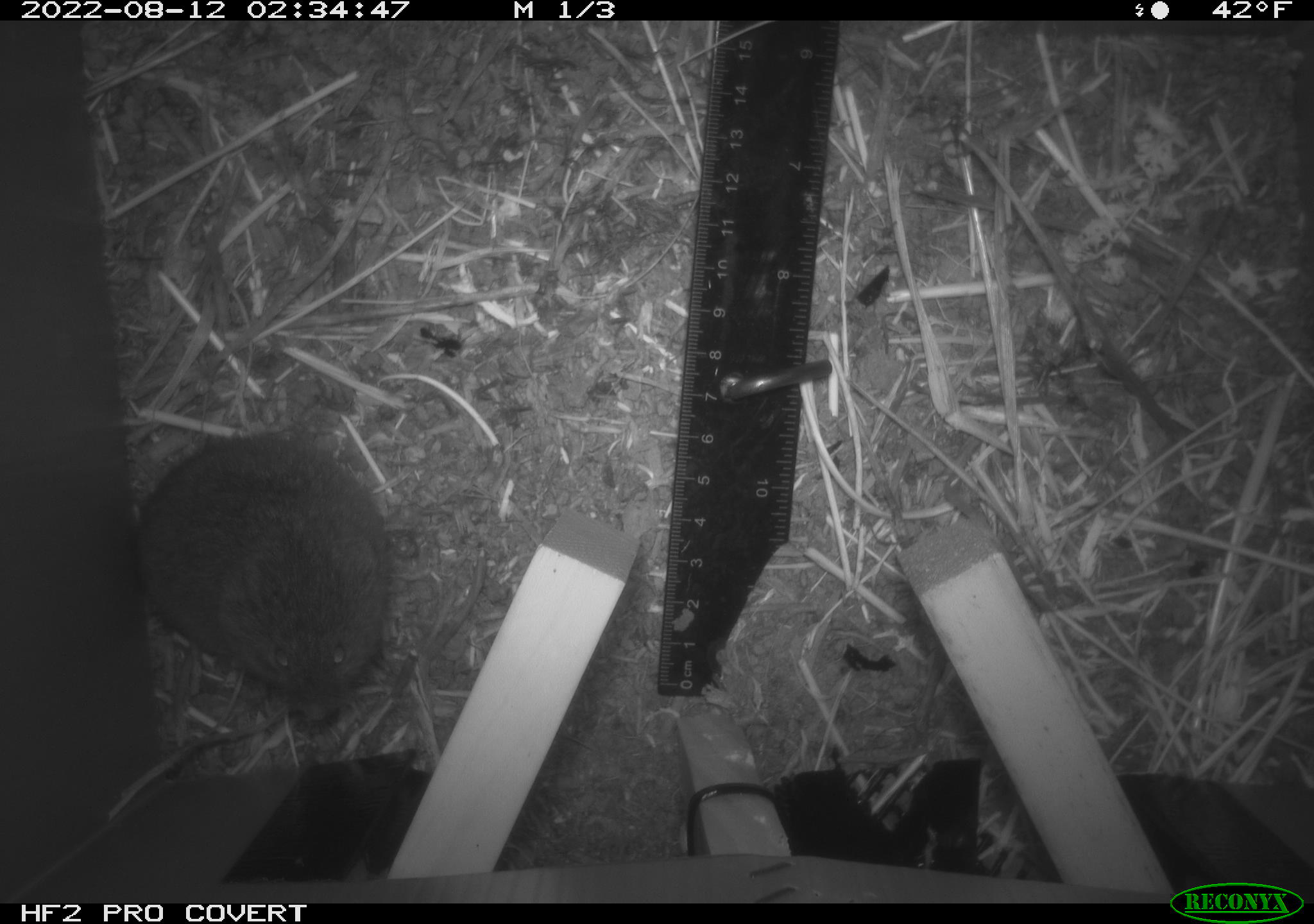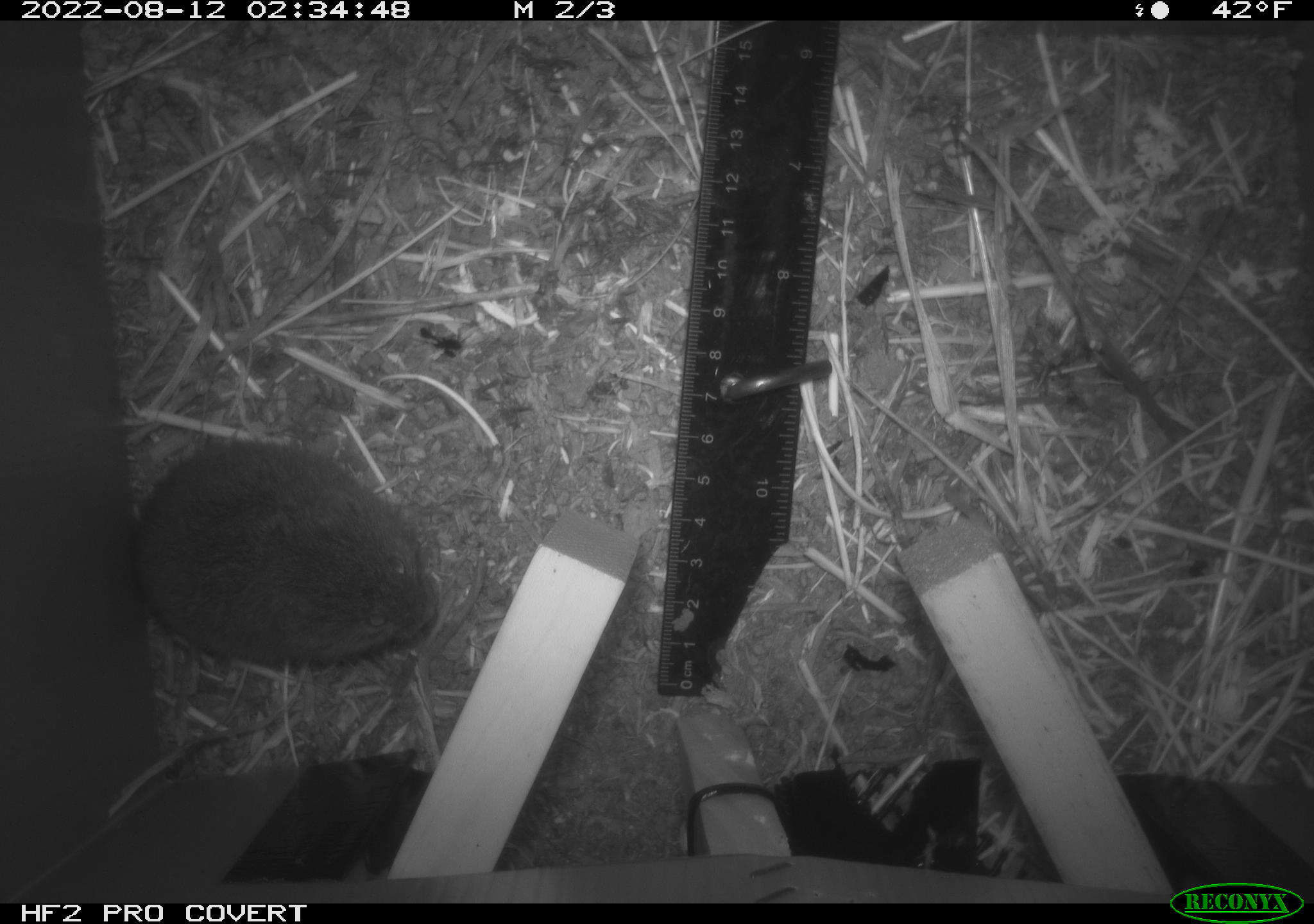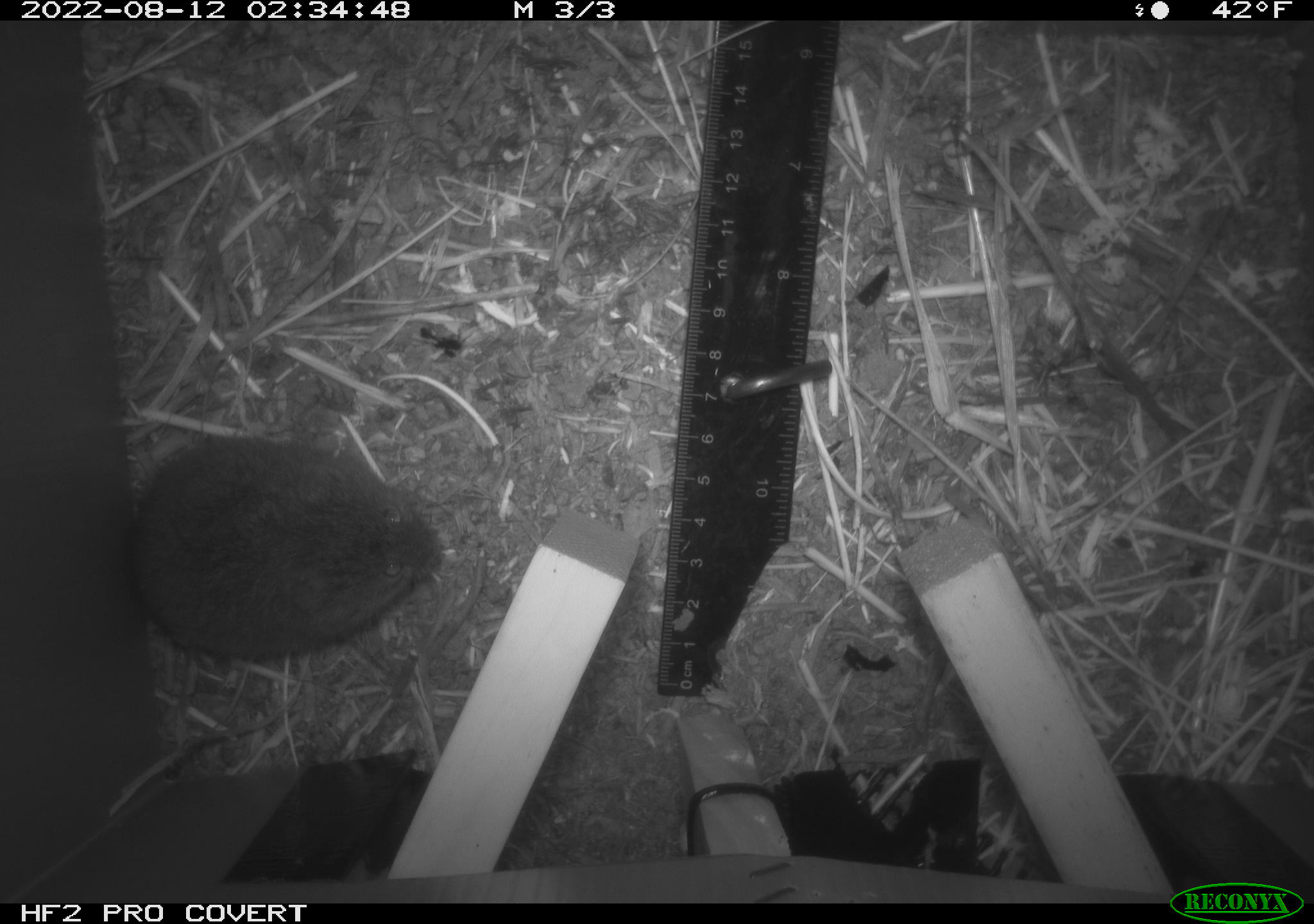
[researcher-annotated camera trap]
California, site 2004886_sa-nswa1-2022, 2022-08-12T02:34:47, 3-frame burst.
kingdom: Animalia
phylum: Chordata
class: Mammalia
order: Rodentia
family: Cricetidae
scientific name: Cricetidae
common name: hamsters, voles, lemmings, and allies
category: cricetidae family